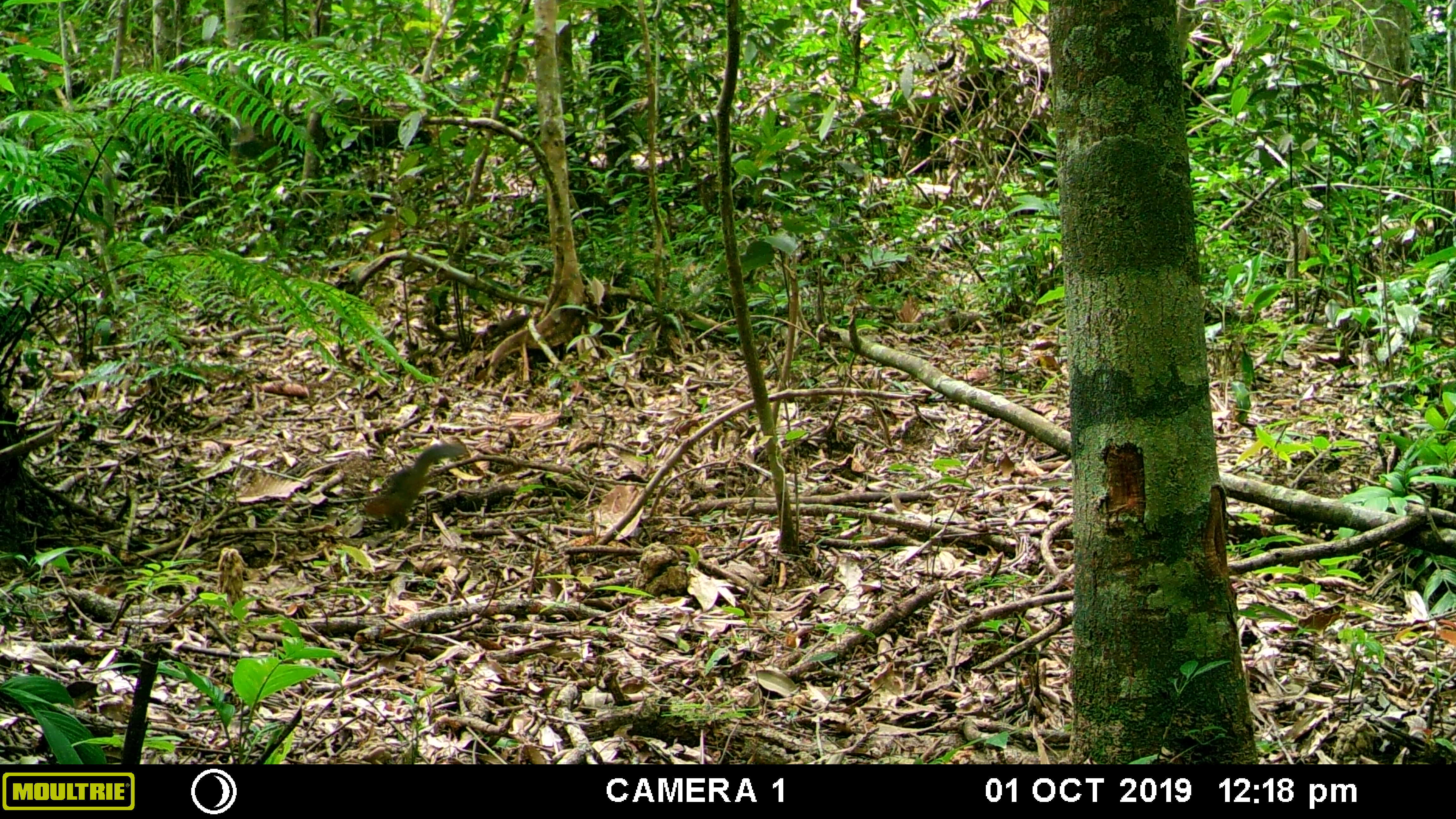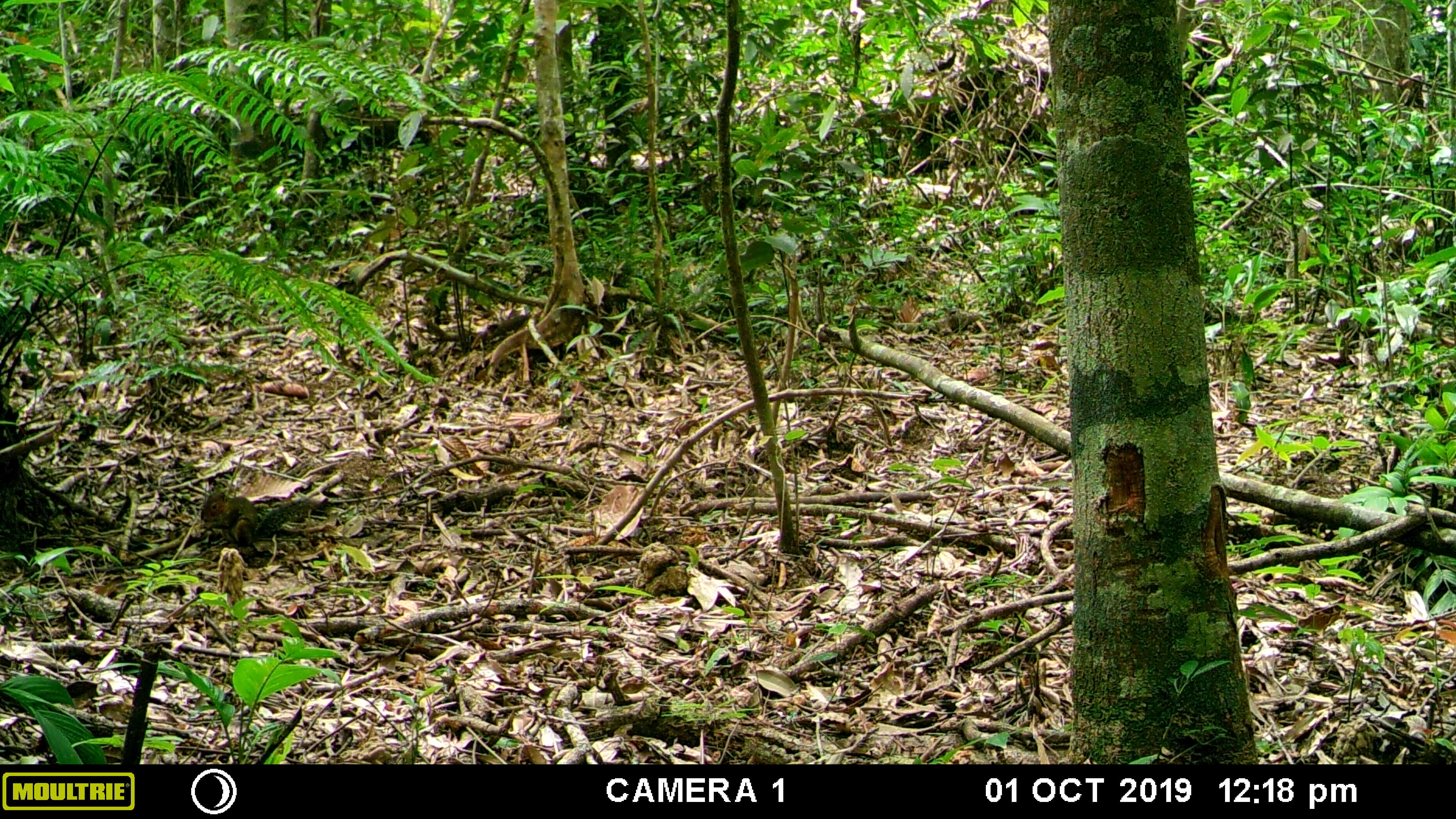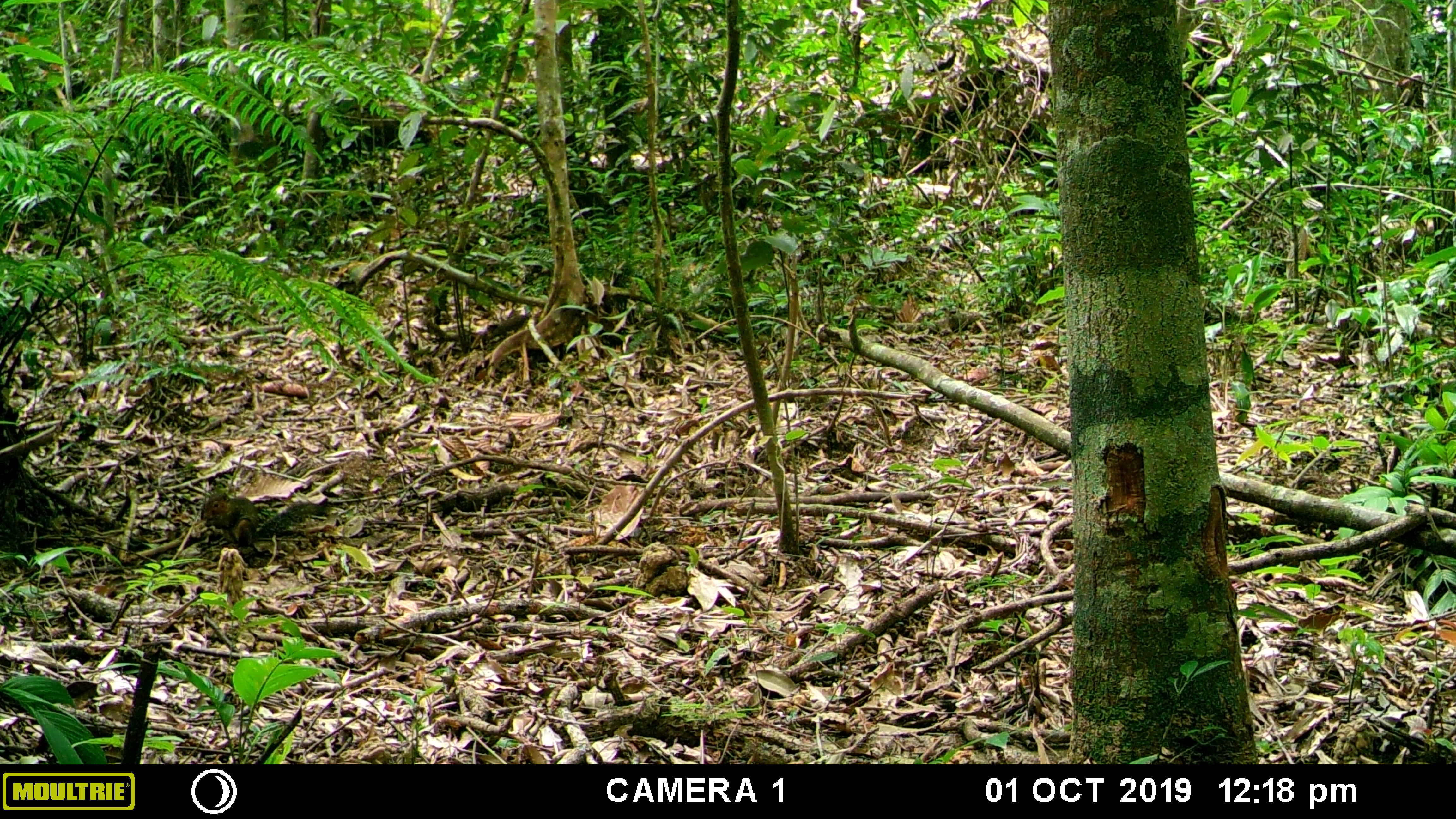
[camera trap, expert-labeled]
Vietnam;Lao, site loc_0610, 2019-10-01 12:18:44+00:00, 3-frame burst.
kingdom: Animalia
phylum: Chordata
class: Mammalia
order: Rodentia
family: Sciuridae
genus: Dremomys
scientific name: Dremomys rufigenis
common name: red-cheeked squirrel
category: red cheeked squirrel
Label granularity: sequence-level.